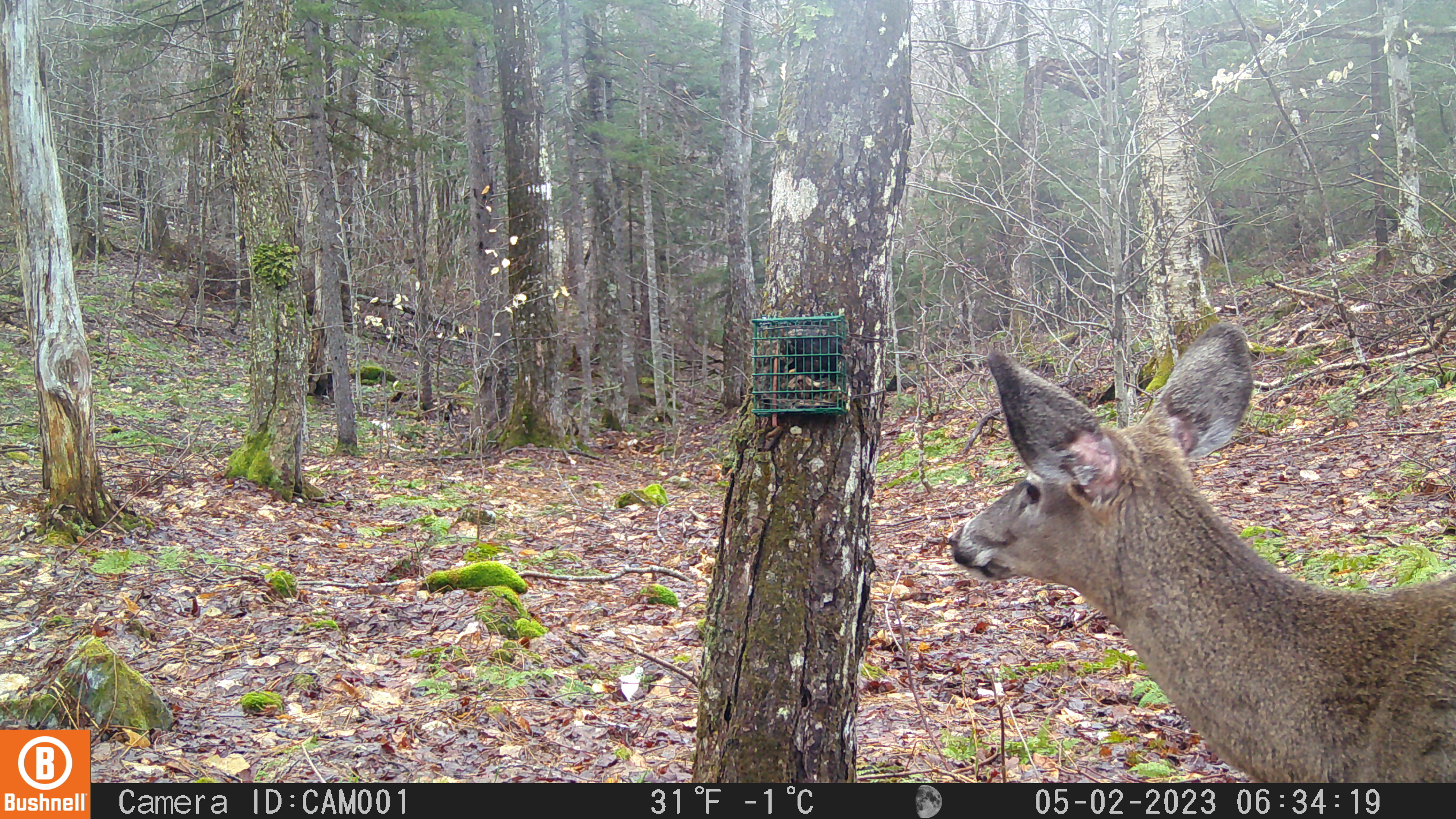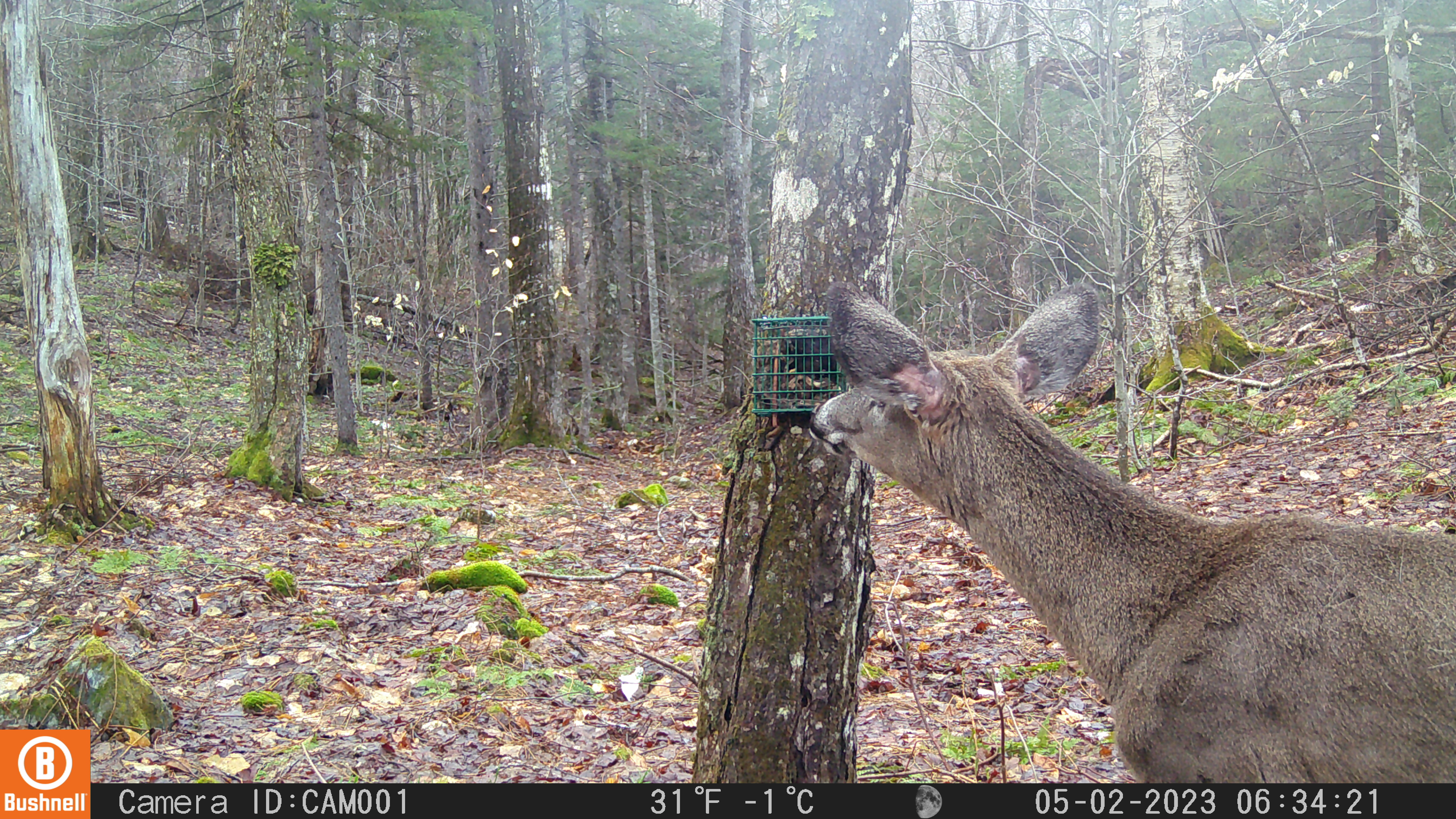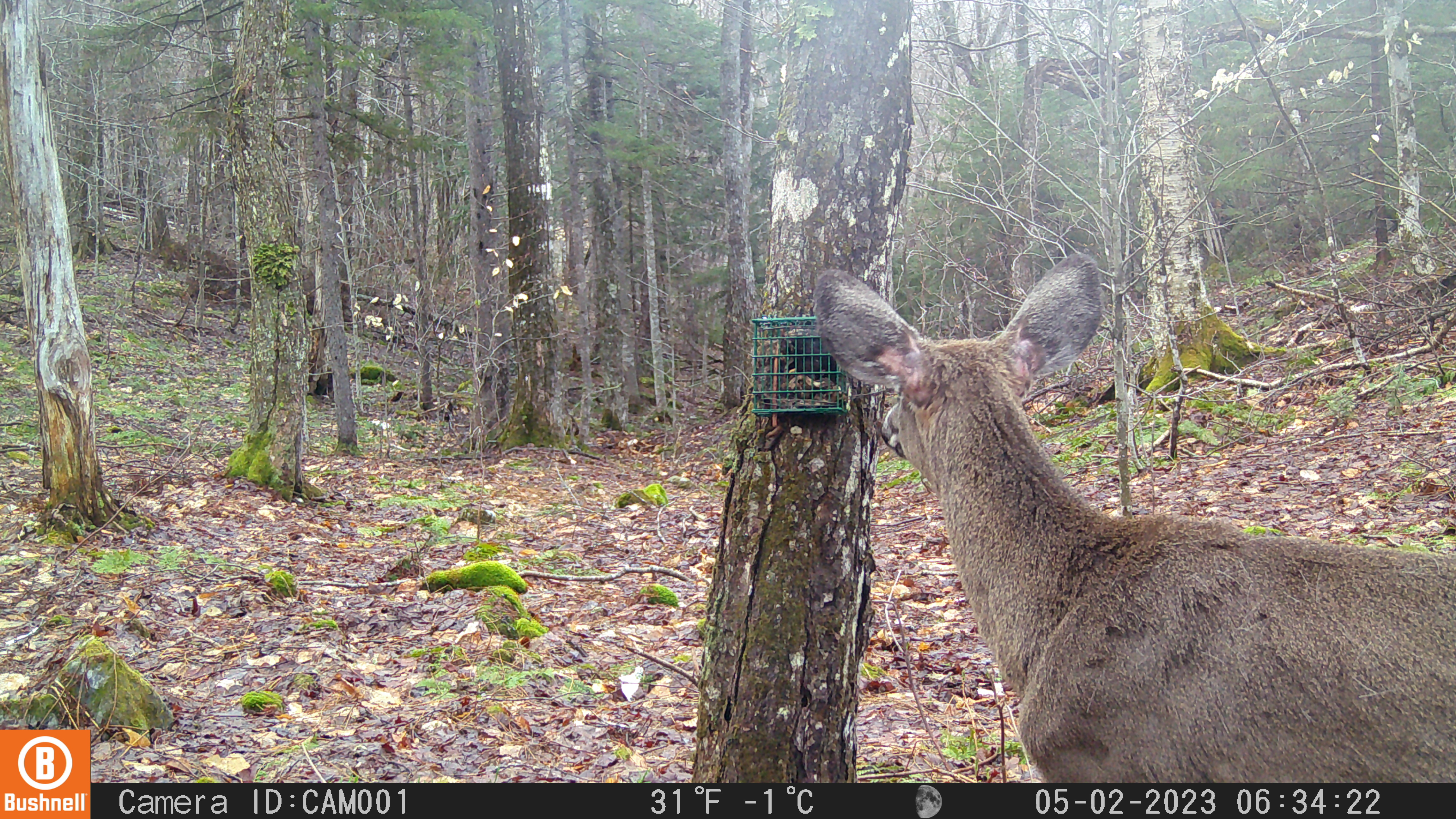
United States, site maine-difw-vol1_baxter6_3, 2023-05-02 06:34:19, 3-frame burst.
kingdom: Animalia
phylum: Chordata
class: Mammalia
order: Artiodactyla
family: Cervidae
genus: Odocoileus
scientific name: Odocoileus virginianus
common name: white-tailed deer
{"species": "white-tailed deer (Odocoileus virginianus)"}